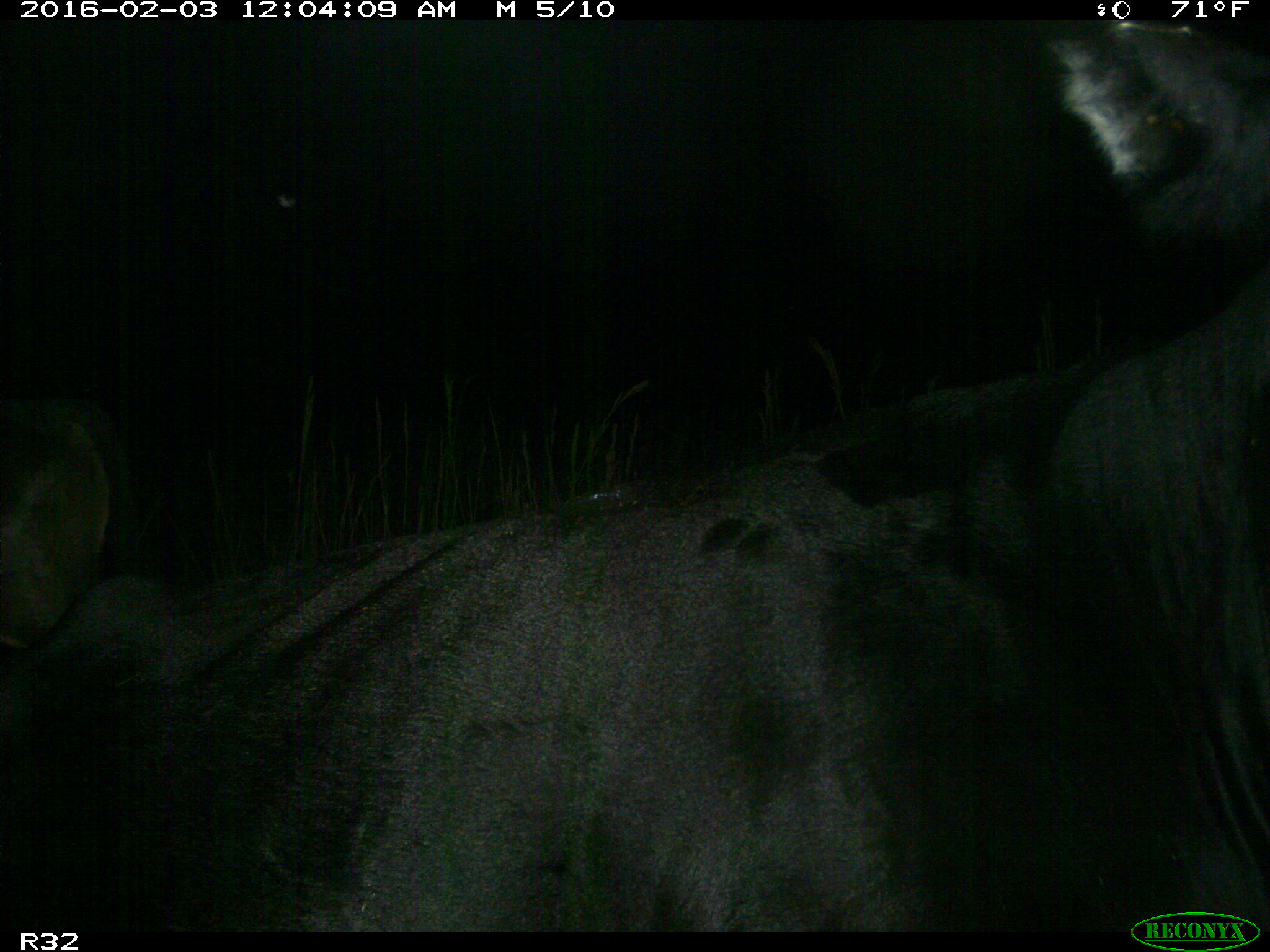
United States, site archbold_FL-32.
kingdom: Animalia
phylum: Chordata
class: Mammalia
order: Artiodactyla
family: Bovidae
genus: Bos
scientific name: Bos taurus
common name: domestic cow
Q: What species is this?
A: Bos taurus (domestic cow).